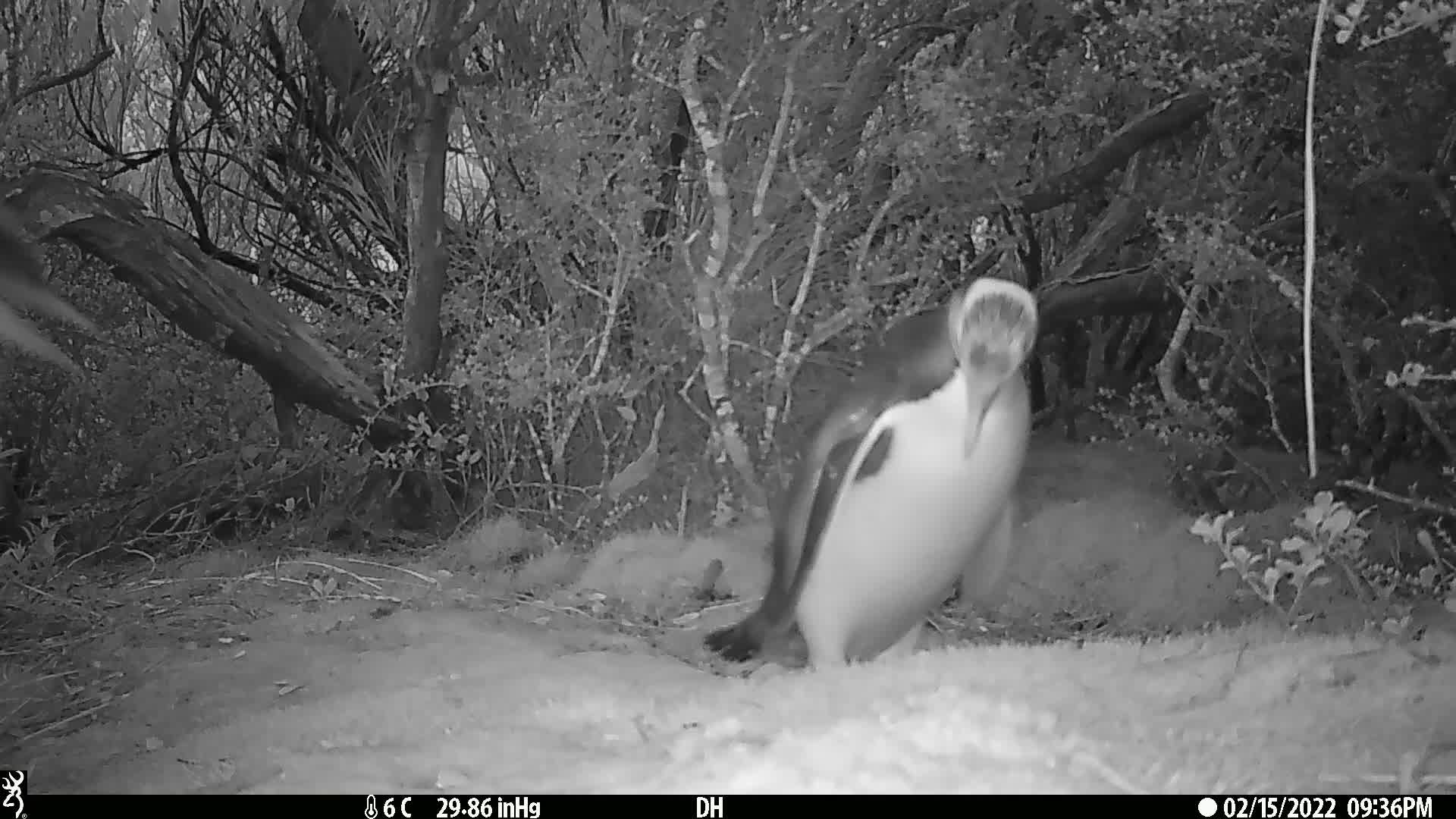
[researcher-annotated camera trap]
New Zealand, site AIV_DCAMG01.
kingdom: Animalia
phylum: Chordata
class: Aves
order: Sphenisciformes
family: Spheniscidae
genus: Megadyptes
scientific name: Megadyptes antipodes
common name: yellow-eyed penguin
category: yellow eyed penguin